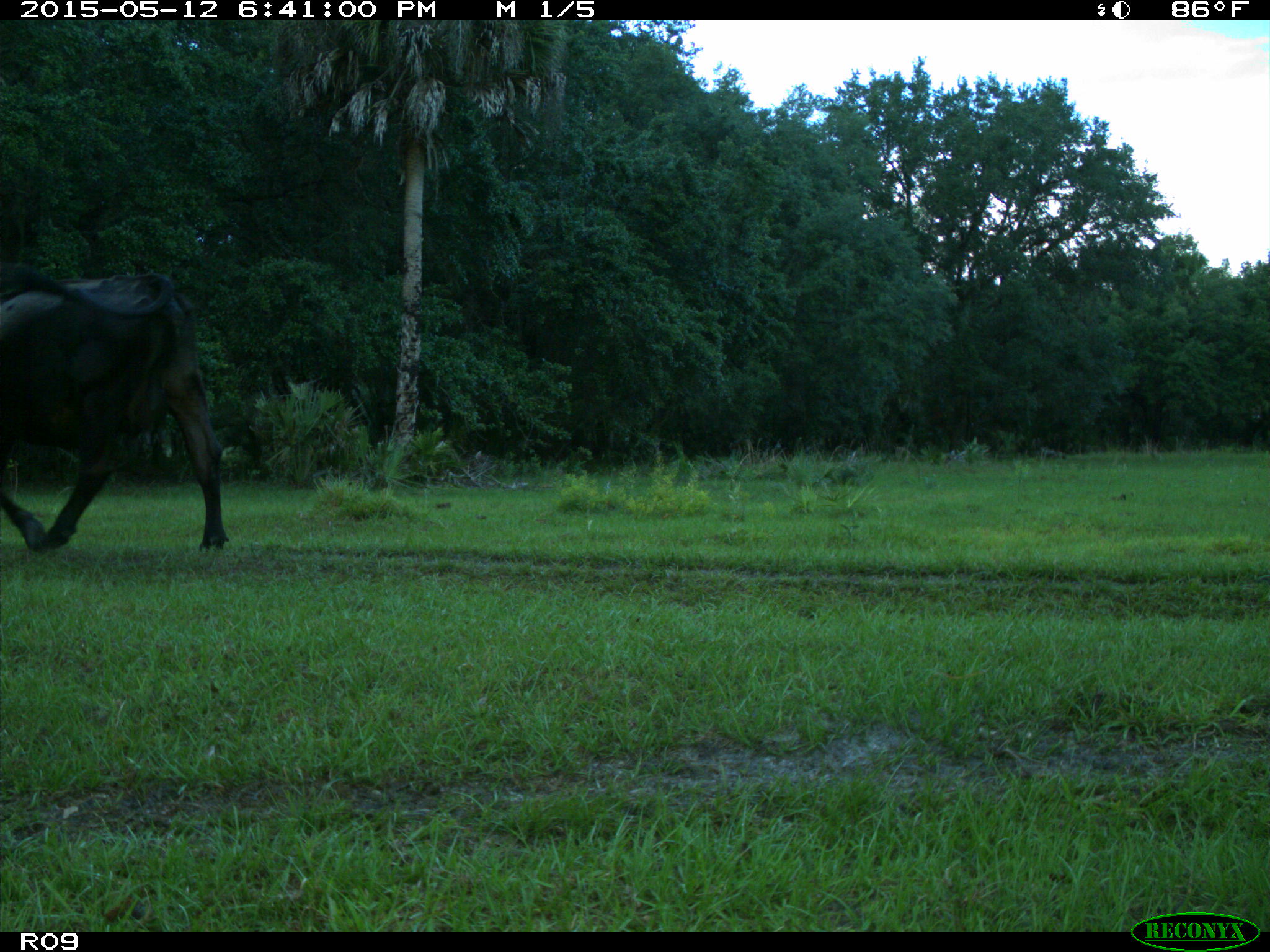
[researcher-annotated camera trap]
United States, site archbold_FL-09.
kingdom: Animalia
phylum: Chordata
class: Mammalia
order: Artiodactyla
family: Bovidae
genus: Bos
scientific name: Bos taurus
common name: domestic cow